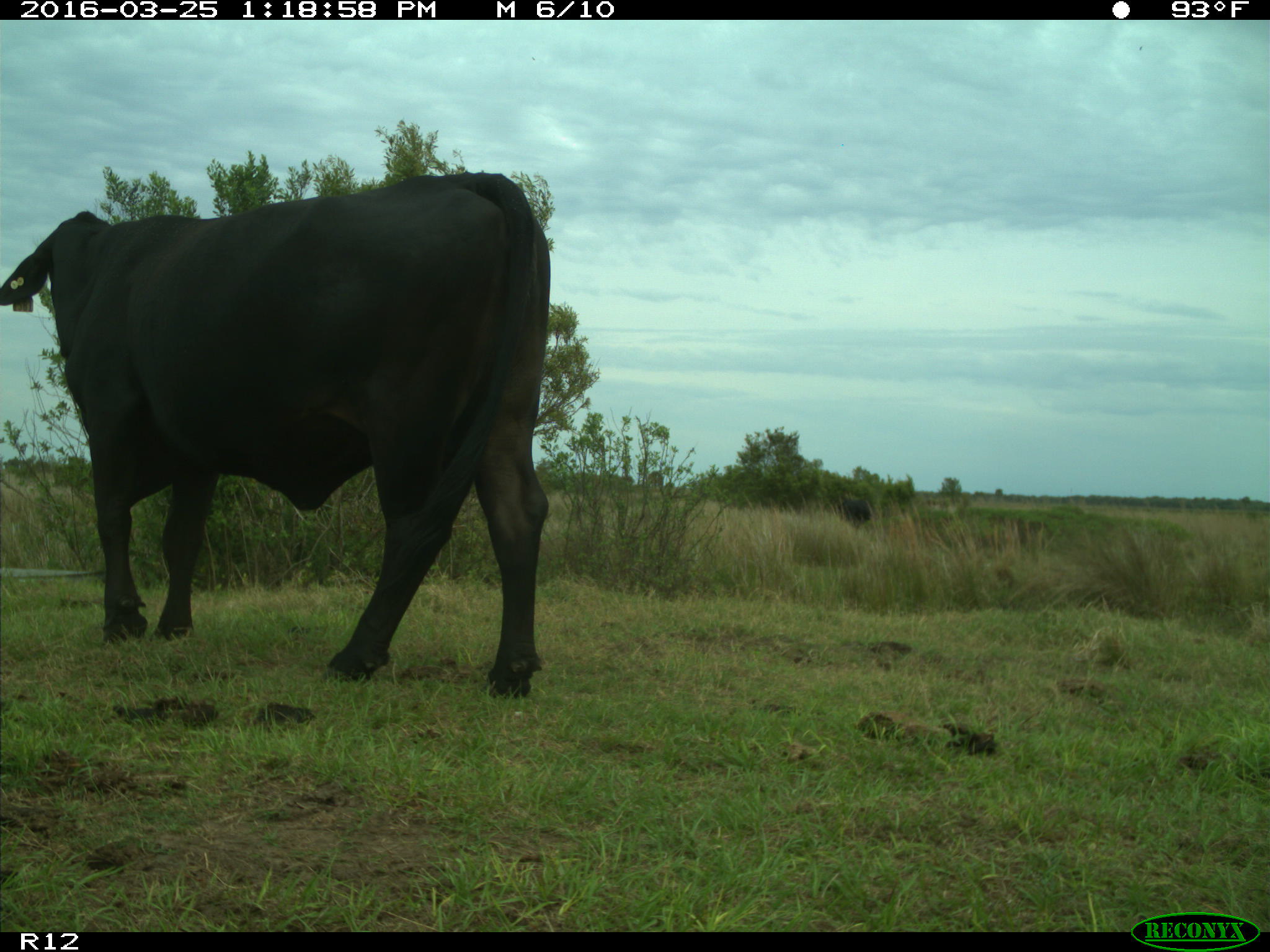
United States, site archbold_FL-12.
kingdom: Animalia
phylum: Chordata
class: Mammalia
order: Artiodactyla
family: Bovidae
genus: Bos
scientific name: Bos taurus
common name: domestic cow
Bos taurus (domestic cow).